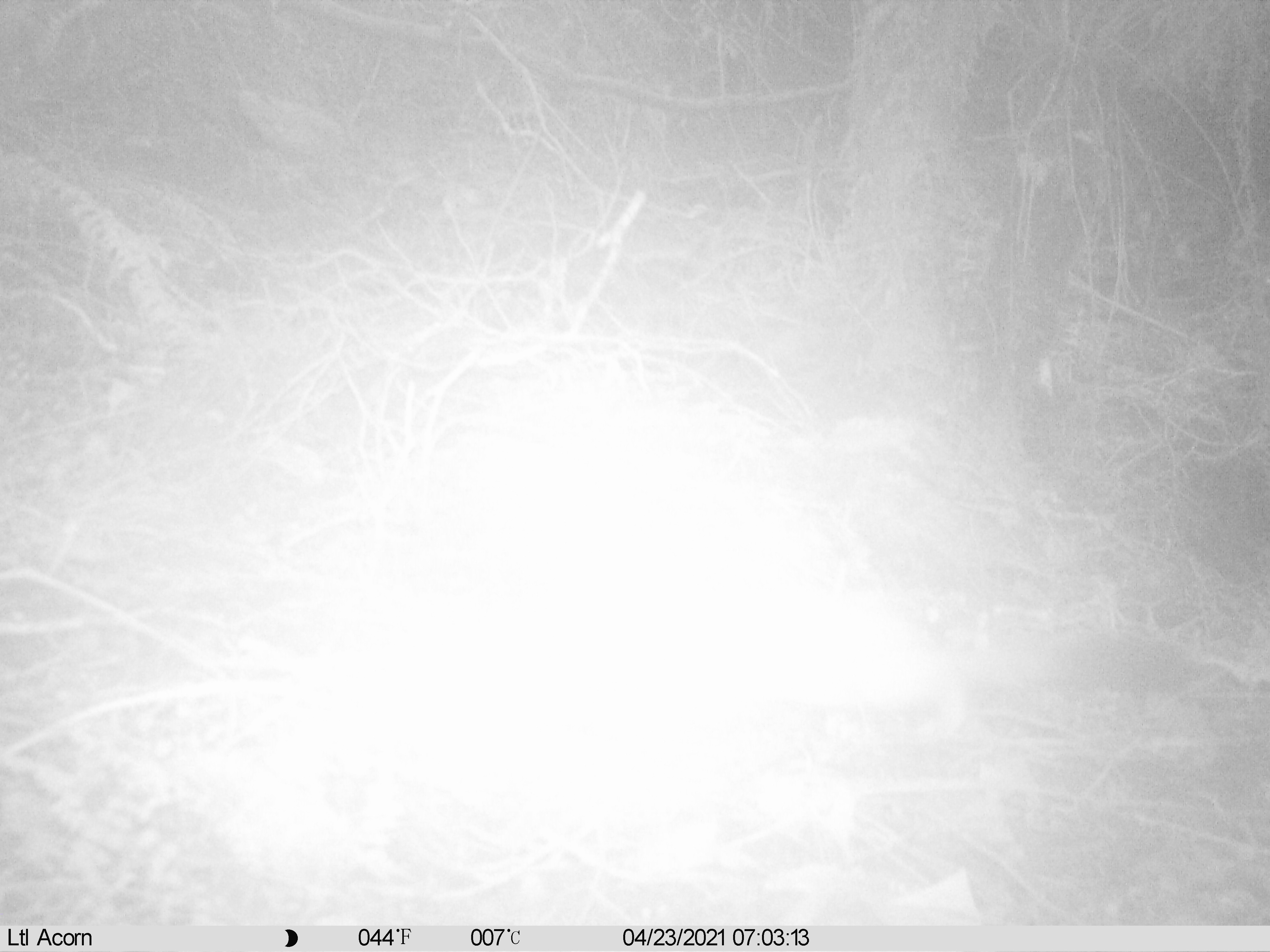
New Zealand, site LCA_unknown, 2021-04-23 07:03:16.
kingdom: Animalia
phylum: Chordata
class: Mammalia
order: Carnivora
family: Mustelidae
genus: Mustela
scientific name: Mustela erminea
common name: stoat